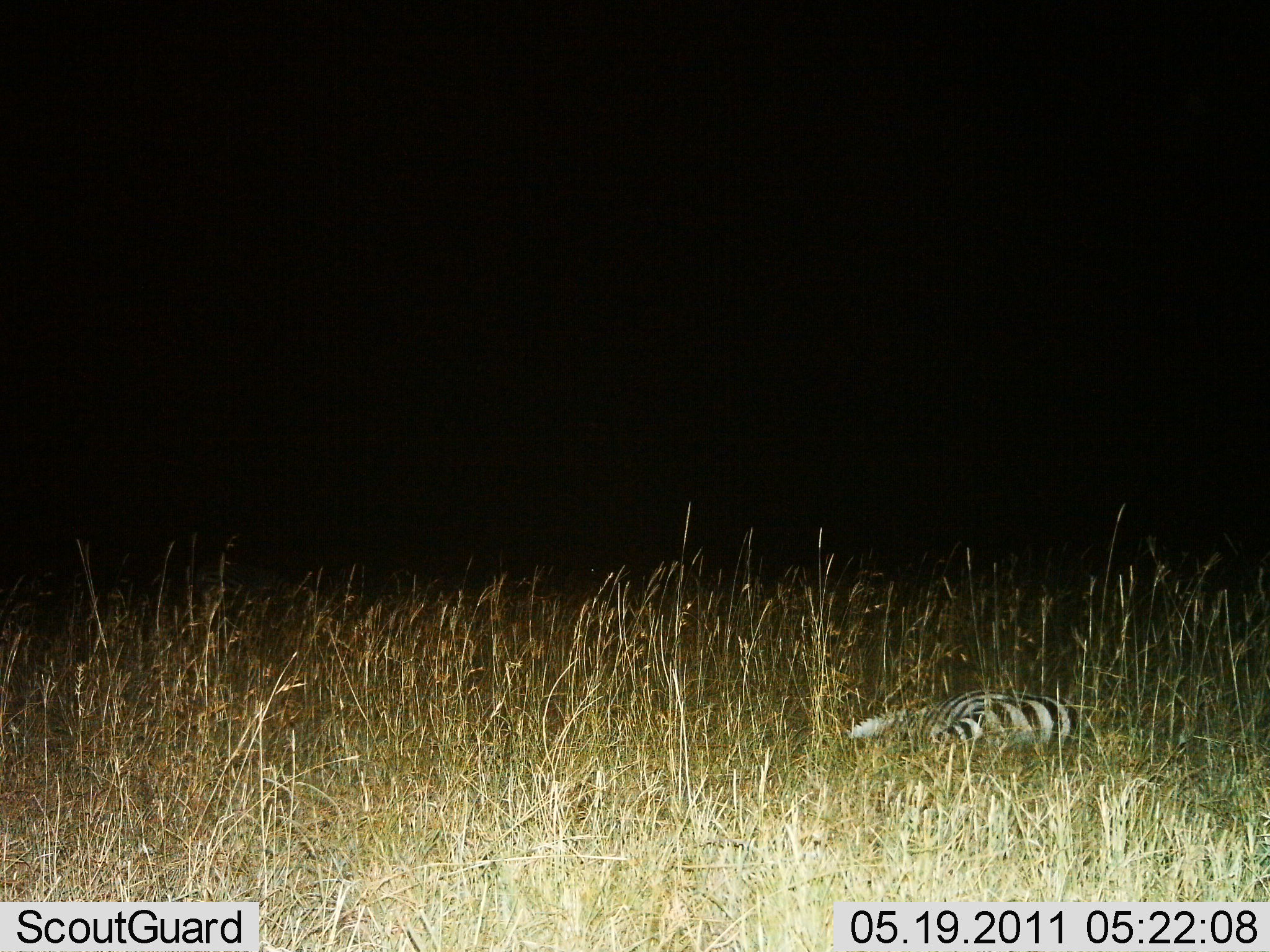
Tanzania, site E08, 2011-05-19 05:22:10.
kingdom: Animalia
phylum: Chordata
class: Mammalia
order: Perissodactyla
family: Equidae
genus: Equus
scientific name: Equus quagga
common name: plains zebra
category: zebra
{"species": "zebra (plains zebra) (Equus quagga)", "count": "1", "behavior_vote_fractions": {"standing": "7%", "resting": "93%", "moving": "0%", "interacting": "7%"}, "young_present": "0%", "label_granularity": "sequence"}